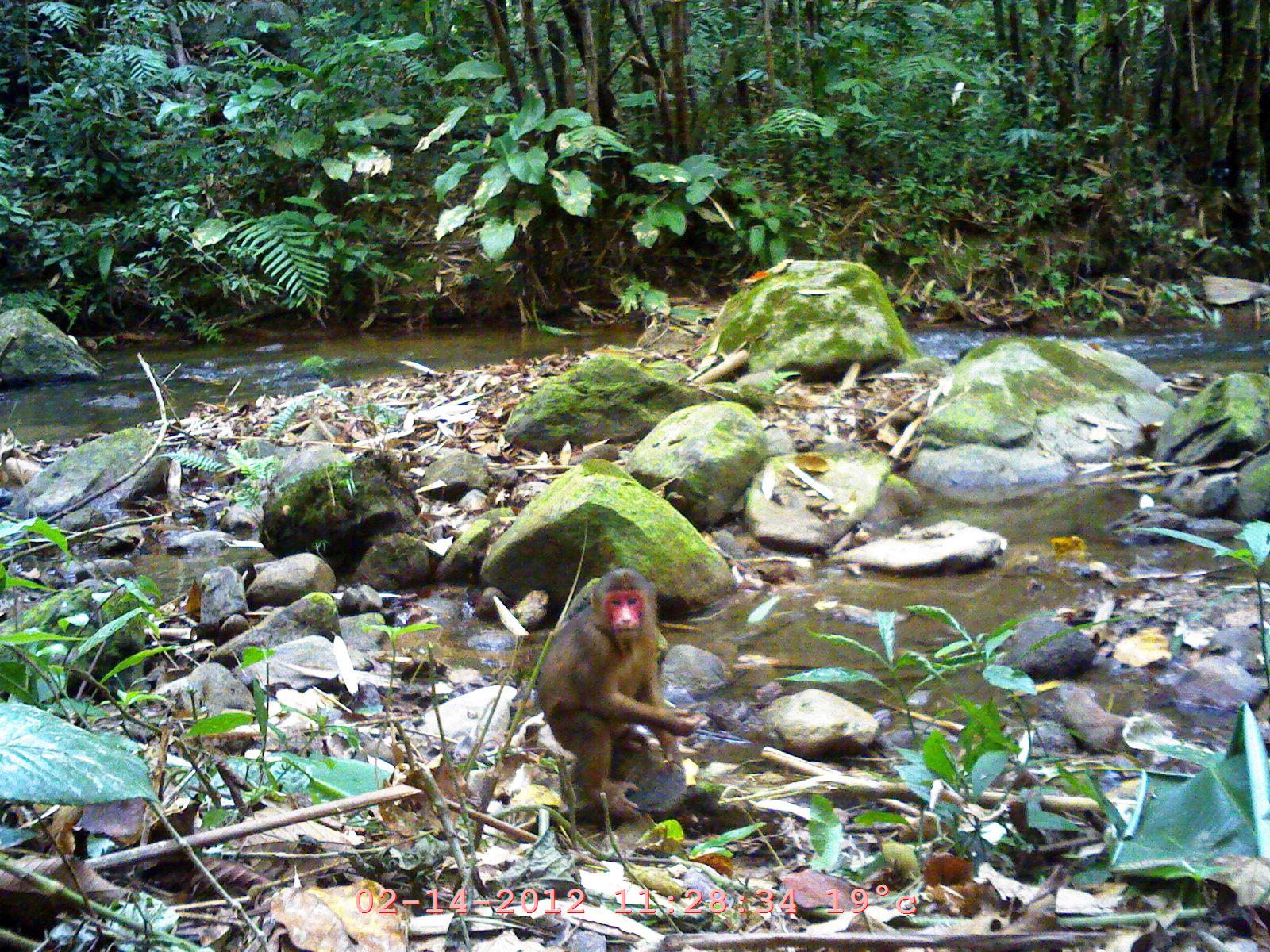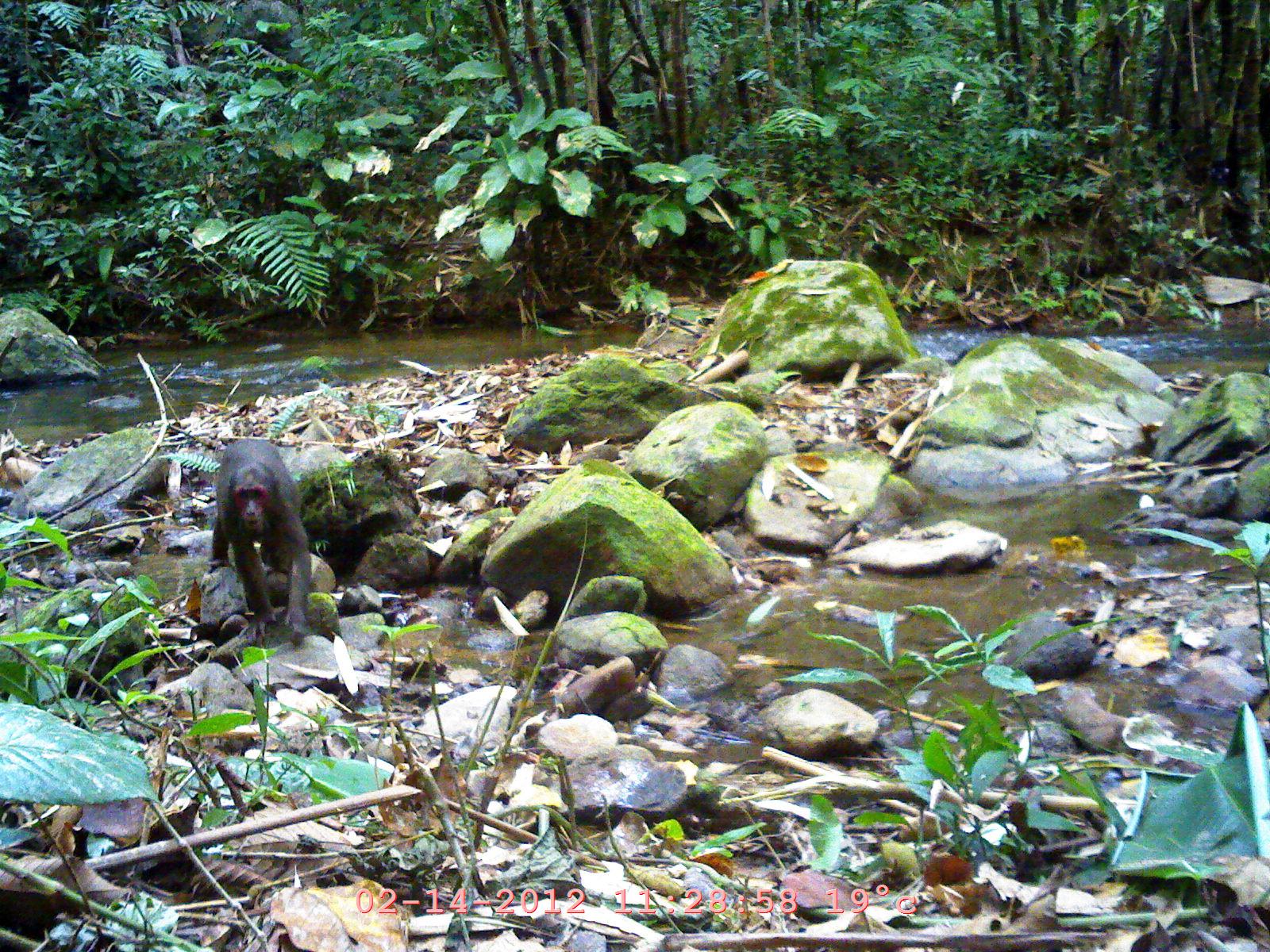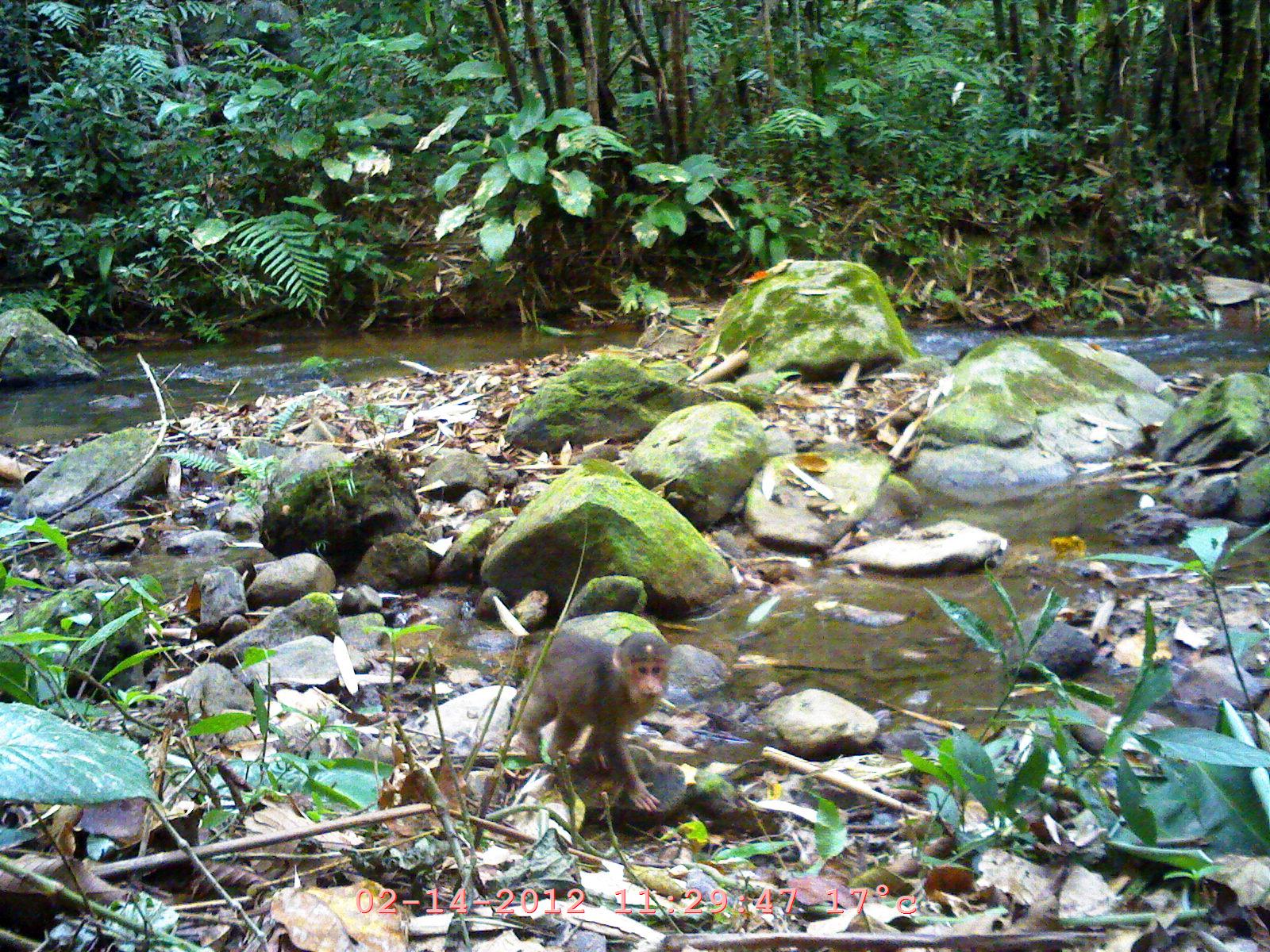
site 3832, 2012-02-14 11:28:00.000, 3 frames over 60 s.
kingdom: Animalia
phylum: Chordata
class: Mammalia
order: Primates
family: Cercopithecidae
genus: Macaca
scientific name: Macaca arctoides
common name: stump-tailed macaque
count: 1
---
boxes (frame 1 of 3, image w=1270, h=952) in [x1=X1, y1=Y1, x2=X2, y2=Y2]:
macaca arctoides: [x1=536, y1=562, x2=711, y2=826]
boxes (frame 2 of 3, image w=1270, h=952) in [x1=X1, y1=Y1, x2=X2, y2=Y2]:
macaca arctoides: [x1=205, y1=439, x2=312, y2=646]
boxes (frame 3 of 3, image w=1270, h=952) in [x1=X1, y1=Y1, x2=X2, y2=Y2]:
macaca arctoides: [x1=516, y1=630, x2=673, y2=815]